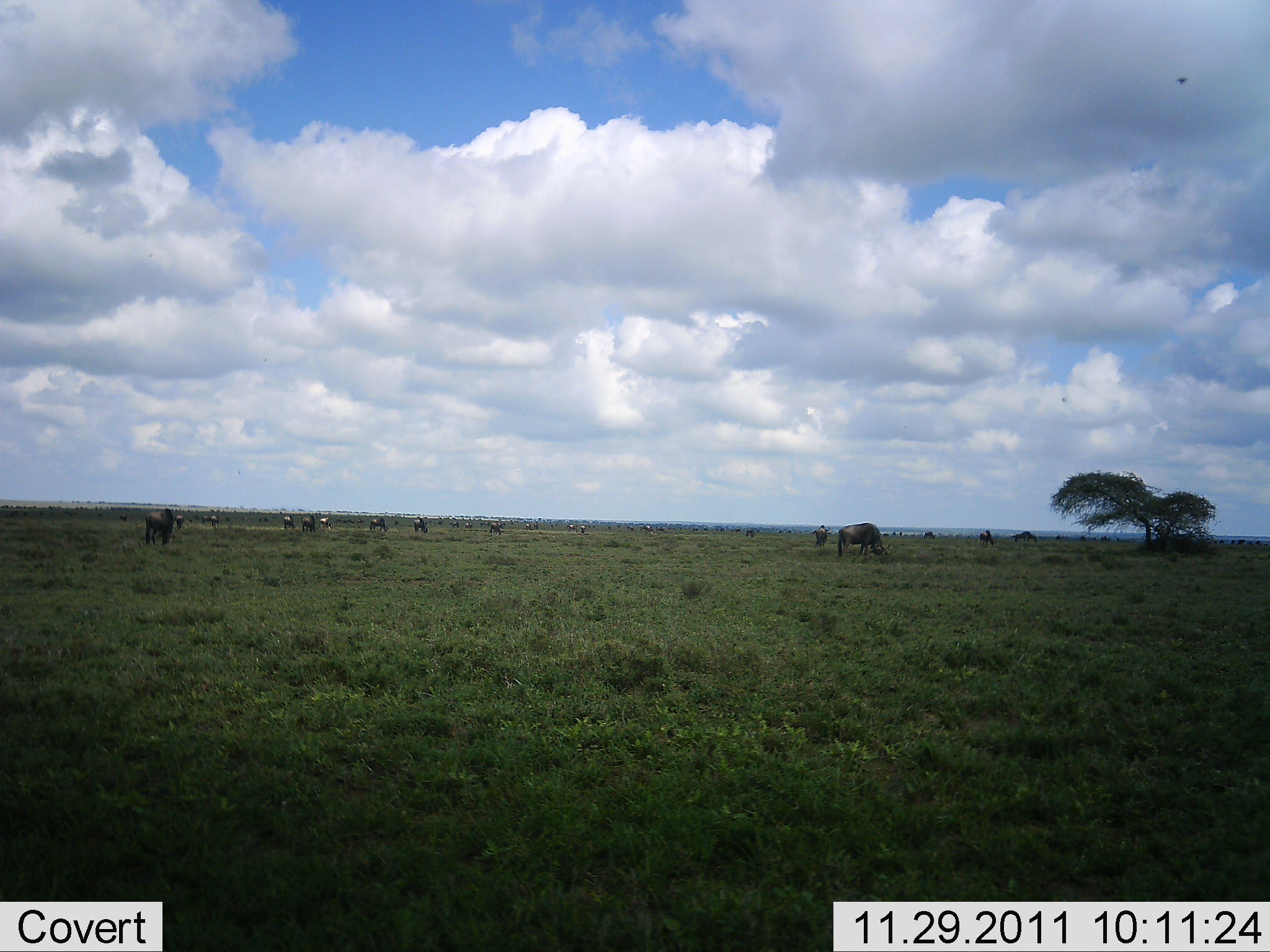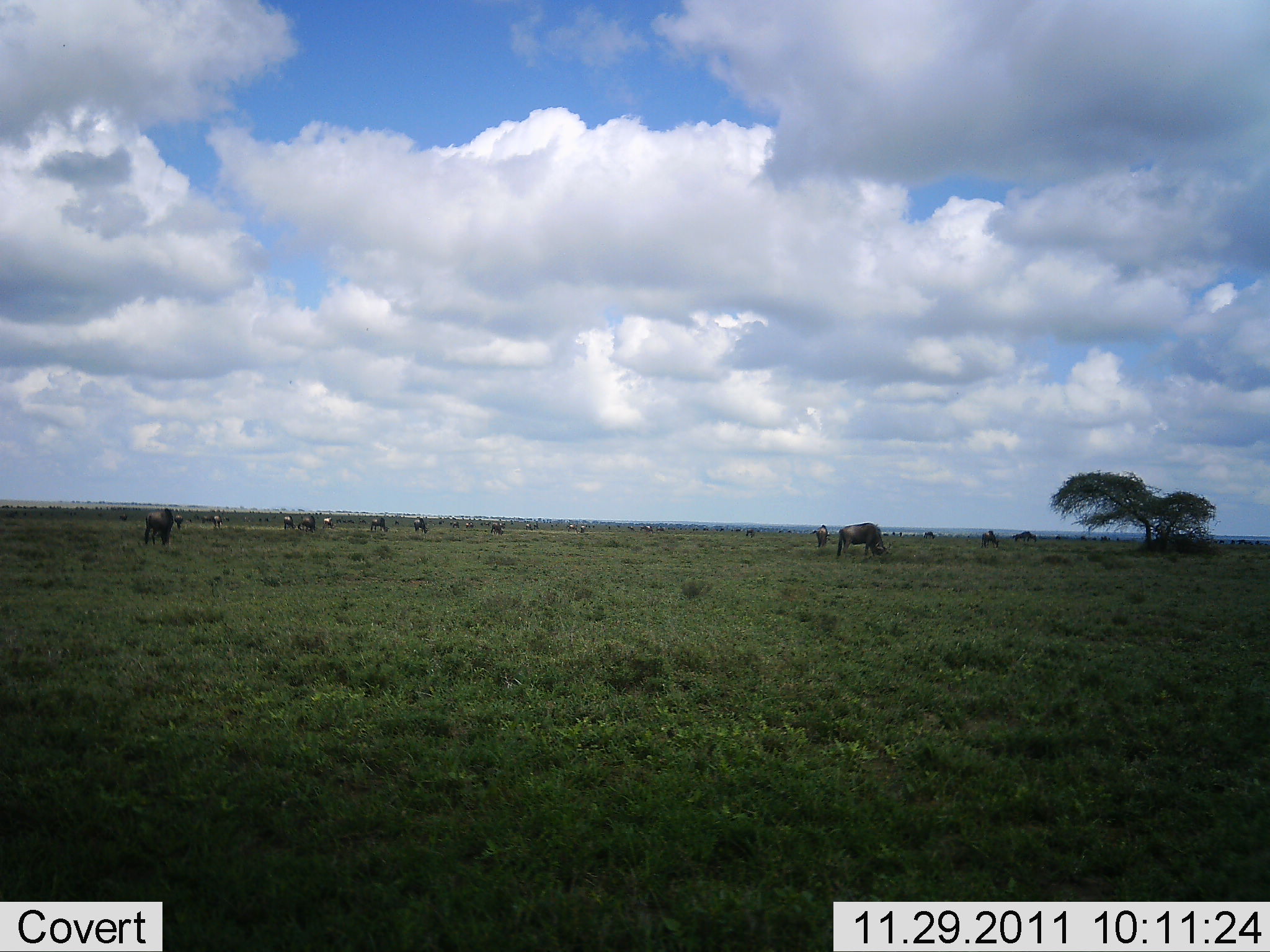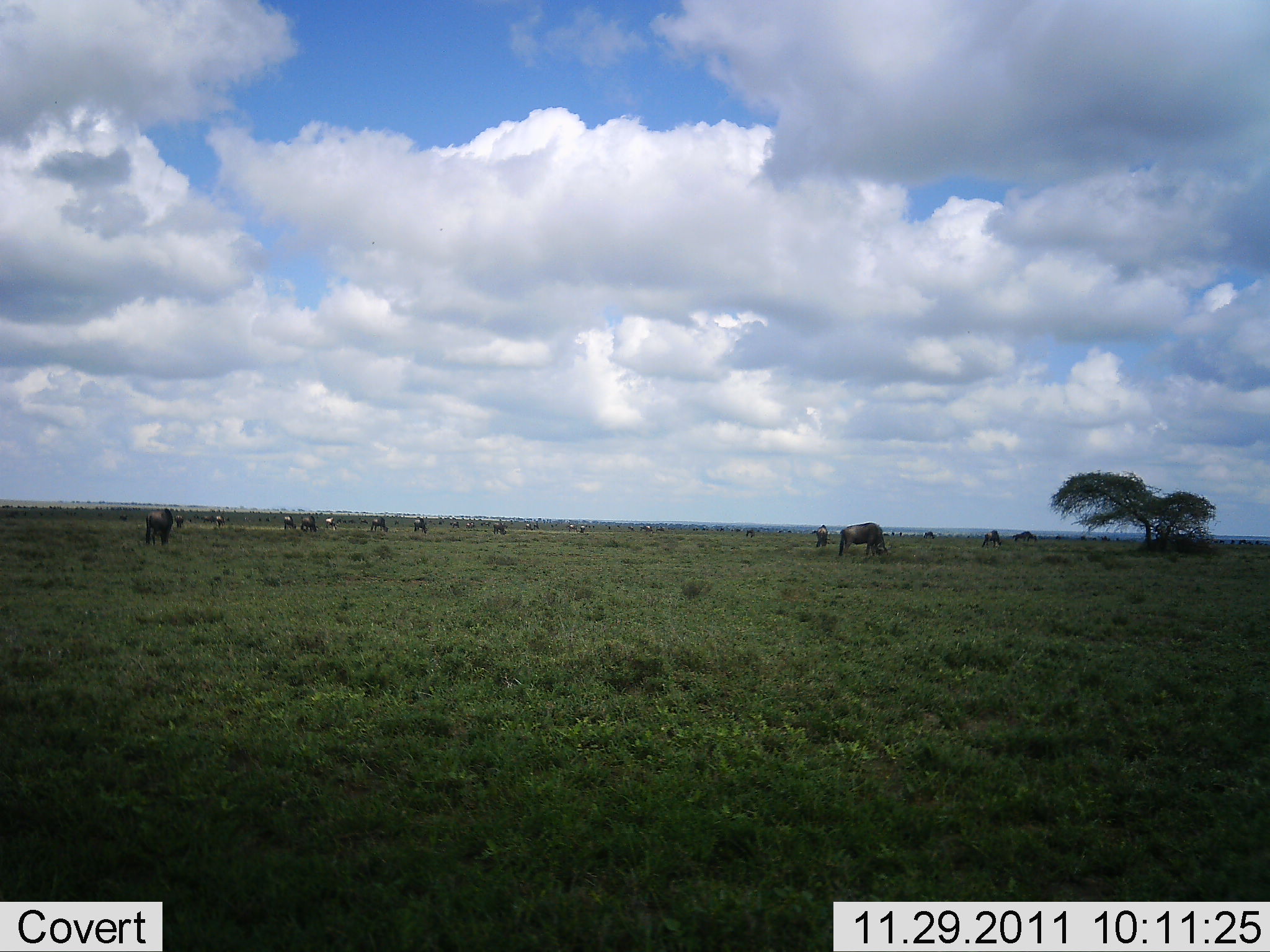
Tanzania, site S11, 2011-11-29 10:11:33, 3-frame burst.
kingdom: Animalia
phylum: Chordata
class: Mammalia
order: Artiodactyla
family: Bovidae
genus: Connochaetes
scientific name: Connochaetes taurinus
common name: blue wildebeest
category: wildebeest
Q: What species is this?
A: Wildebeest (blue wildebeest) (Connochaetes taurinus).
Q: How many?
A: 11-50.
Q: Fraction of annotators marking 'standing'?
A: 46%.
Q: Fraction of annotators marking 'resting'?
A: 8%.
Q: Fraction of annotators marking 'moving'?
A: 31%.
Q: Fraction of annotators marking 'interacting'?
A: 0%.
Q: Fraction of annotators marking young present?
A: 0%.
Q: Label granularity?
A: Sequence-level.